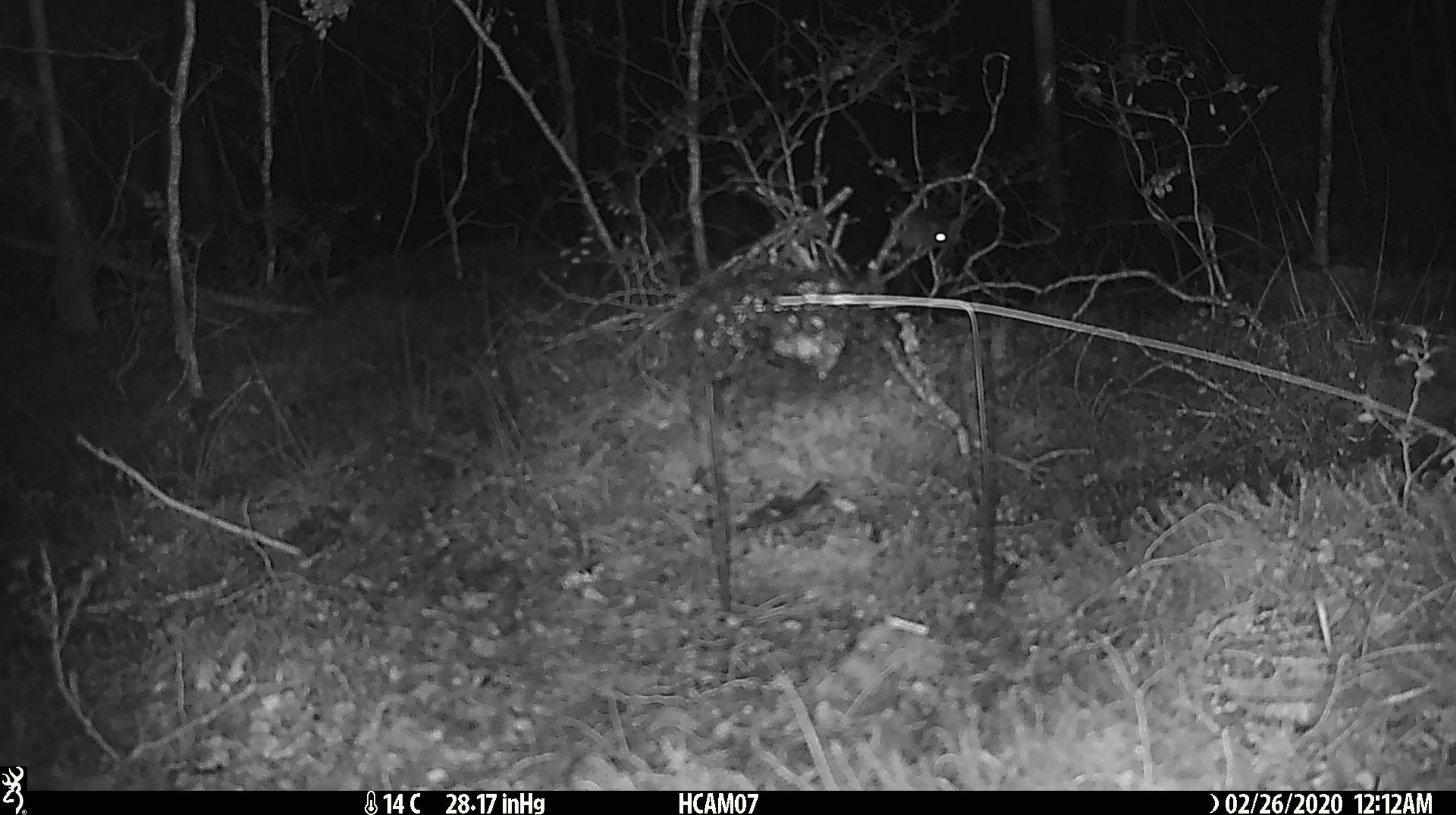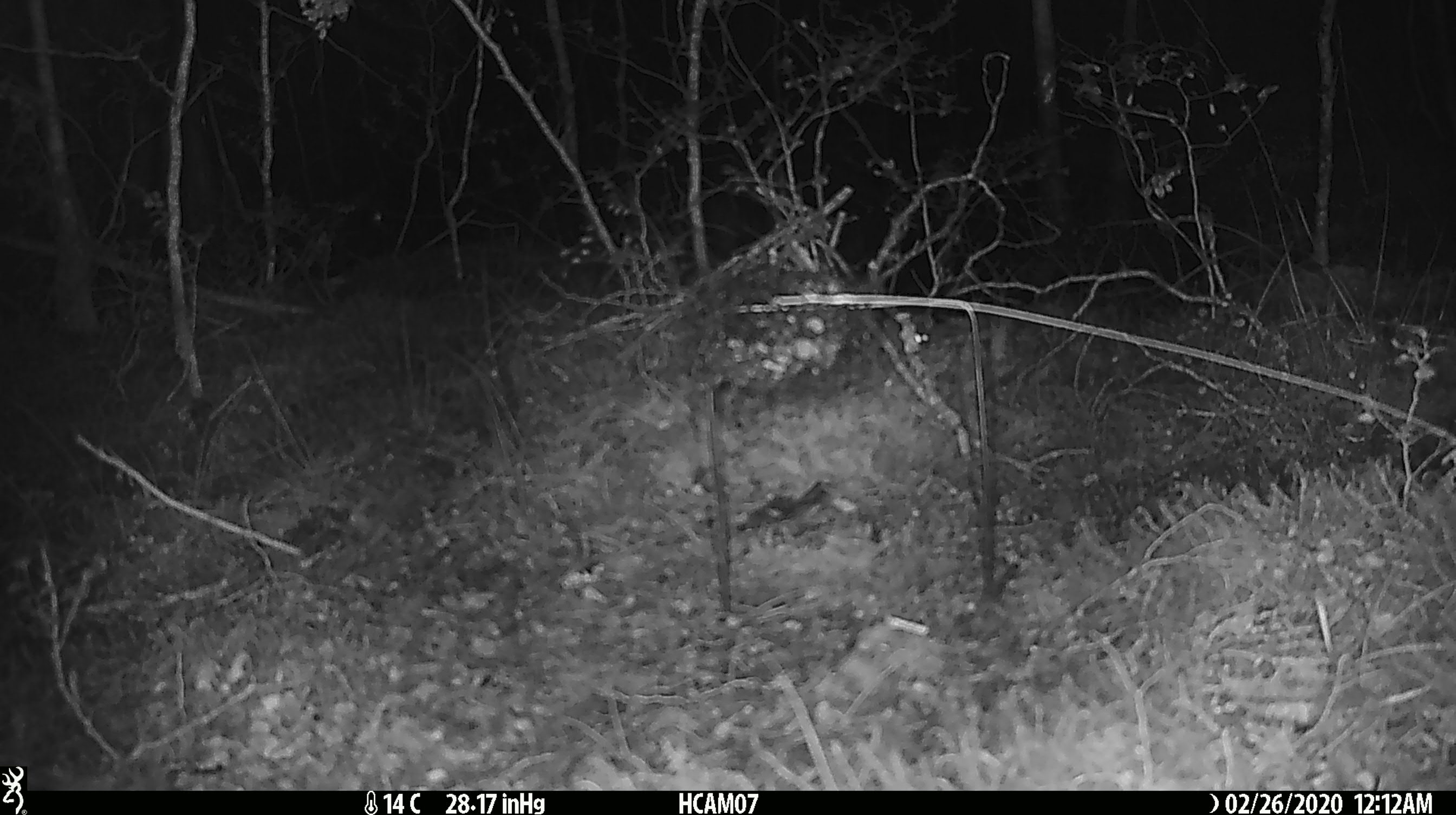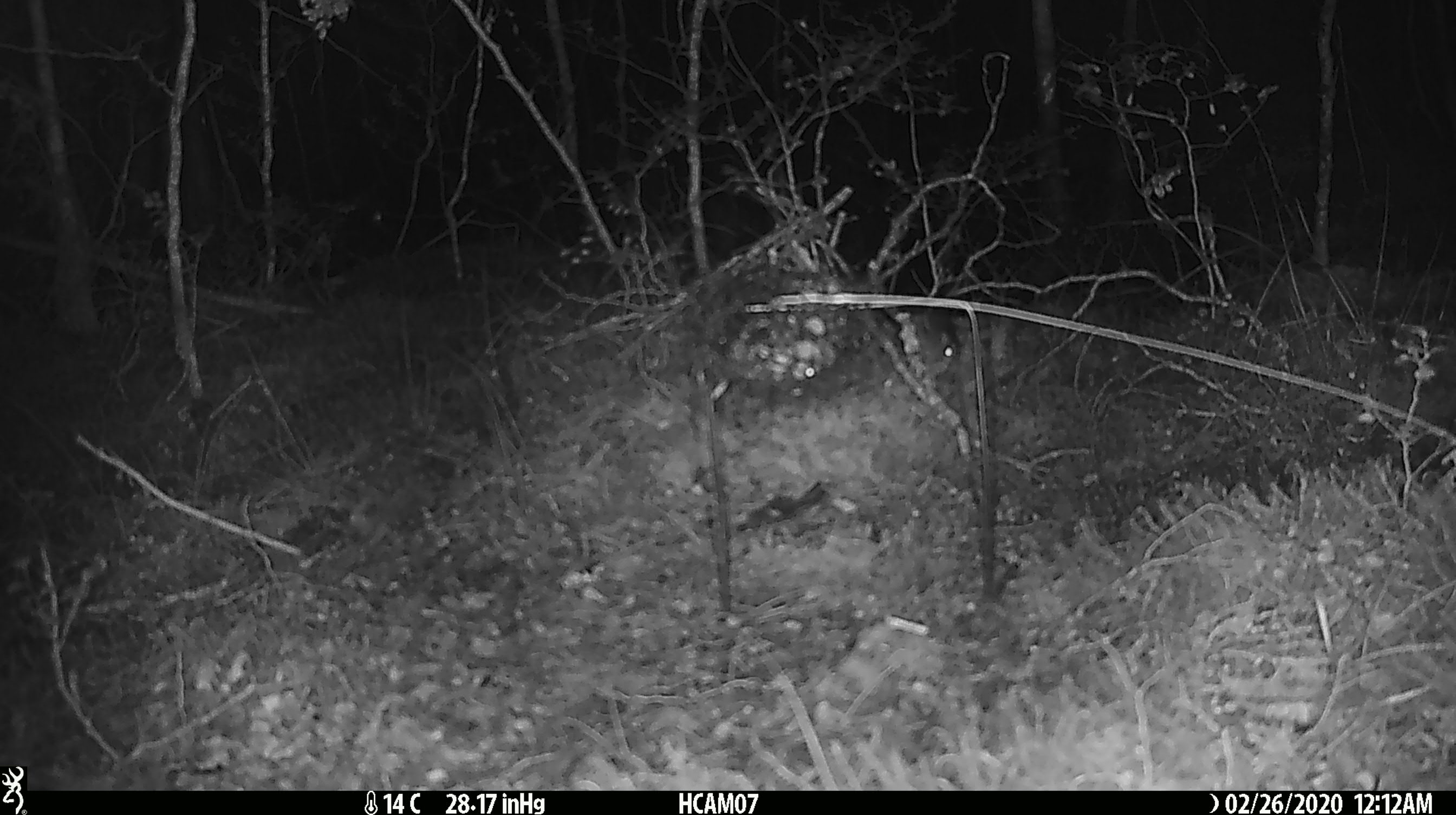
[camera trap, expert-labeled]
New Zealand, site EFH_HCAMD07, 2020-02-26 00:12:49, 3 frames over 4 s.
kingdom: Animalia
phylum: Chordata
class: Mammalia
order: Rodentia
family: Muridae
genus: Mus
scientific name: Mus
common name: mouse